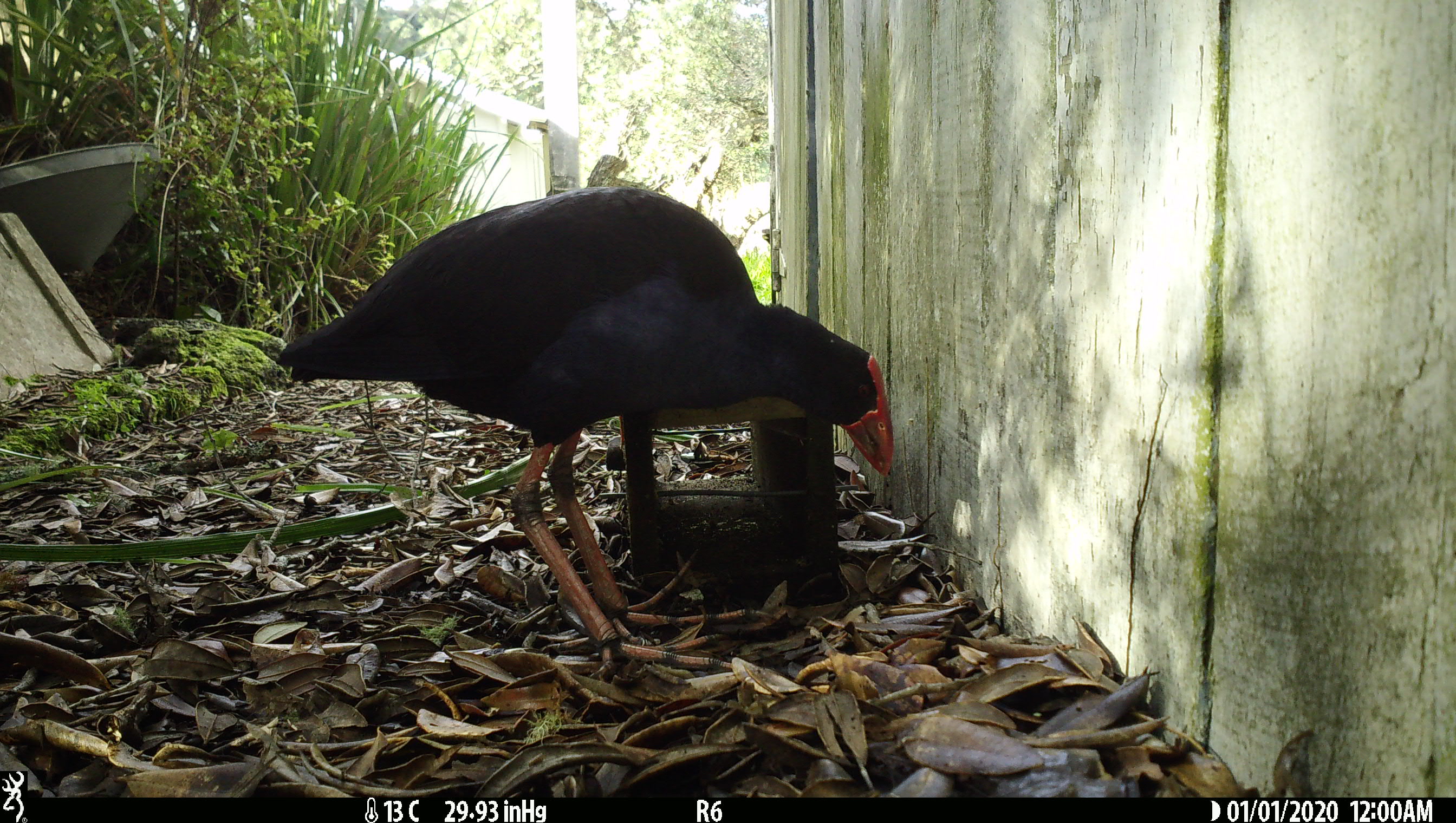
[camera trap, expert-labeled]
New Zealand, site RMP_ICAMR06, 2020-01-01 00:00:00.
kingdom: Animalia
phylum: Chordata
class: Aves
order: Gruiformes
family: Rallidae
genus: Porphyrio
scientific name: Porphyrio melanotus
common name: australasian swamphen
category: pukeko